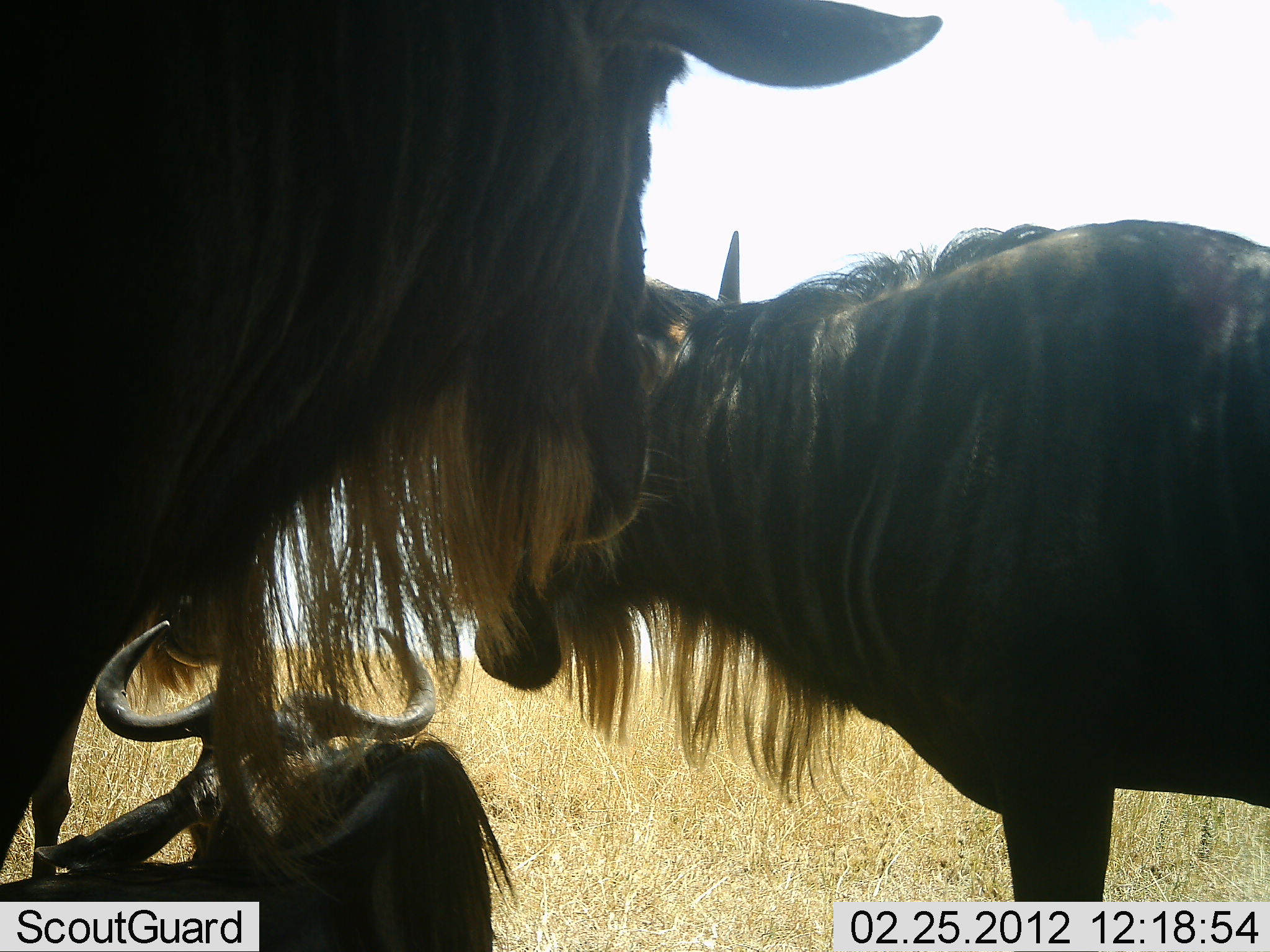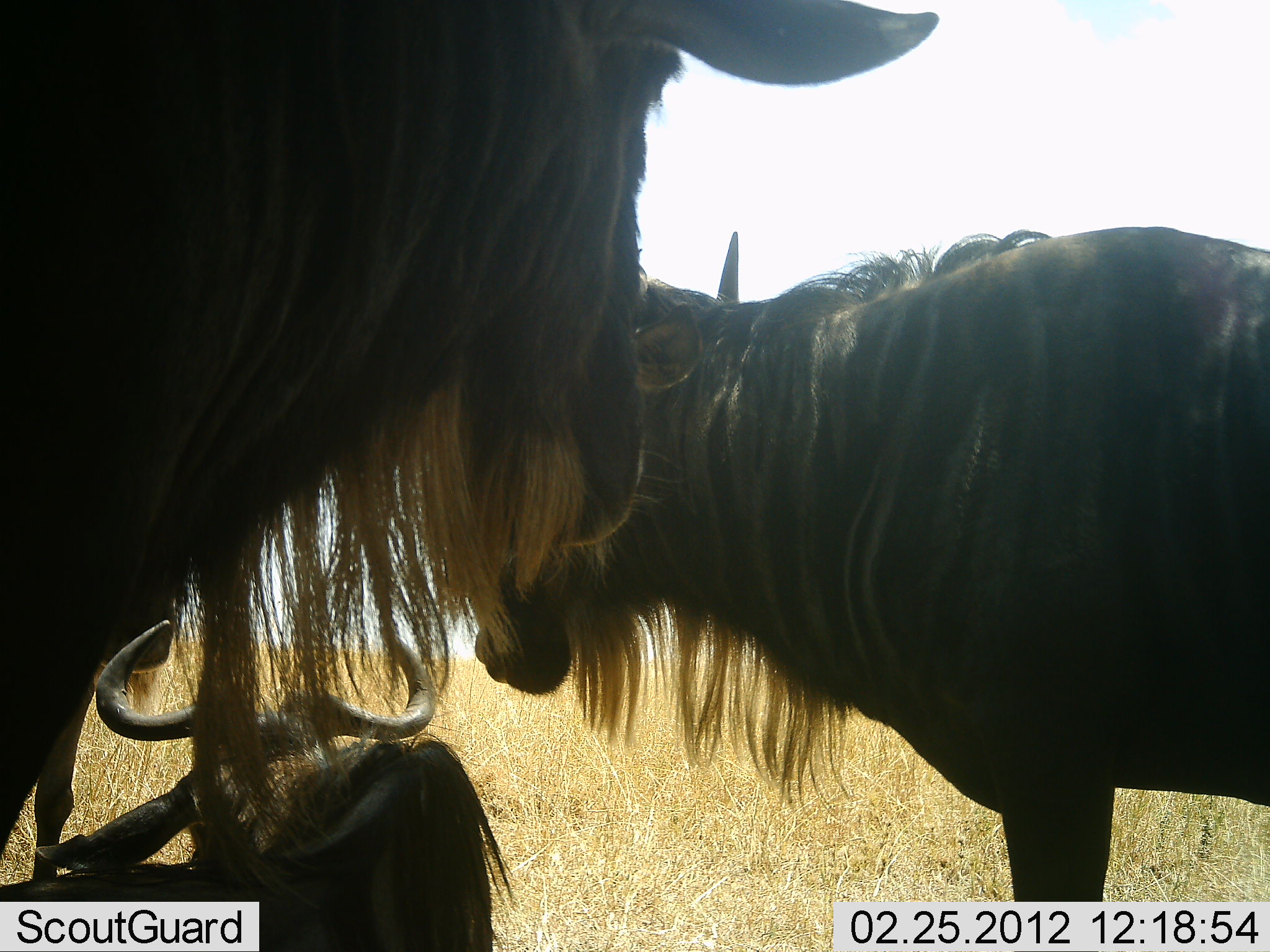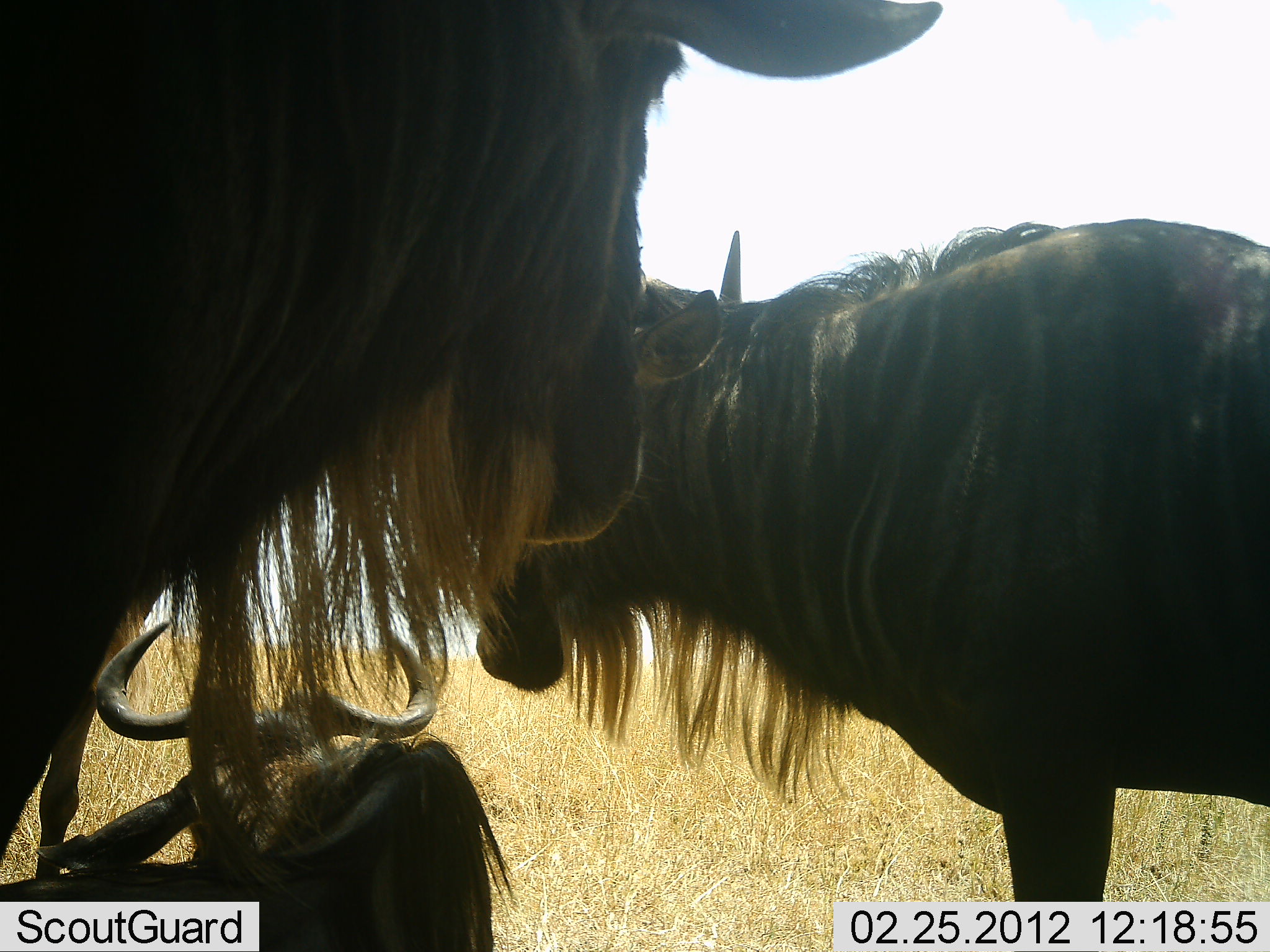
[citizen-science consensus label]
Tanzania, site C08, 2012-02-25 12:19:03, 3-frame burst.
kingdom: Animalia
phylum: Chordata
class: Mammalia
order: Artiodactyla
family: Bovidae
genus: Connochaetes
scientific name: Connochaetes taurinus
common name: blue wildebeest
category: wildebeest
Wildebeest (blue wildebeest) (Connochaetes taurinus), count 3. Behavior (volunteer vote fractions): standing 89%, resting 85%, moving 0%, interacting 0%. Young present (vote fraction): 4%. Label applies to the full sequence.